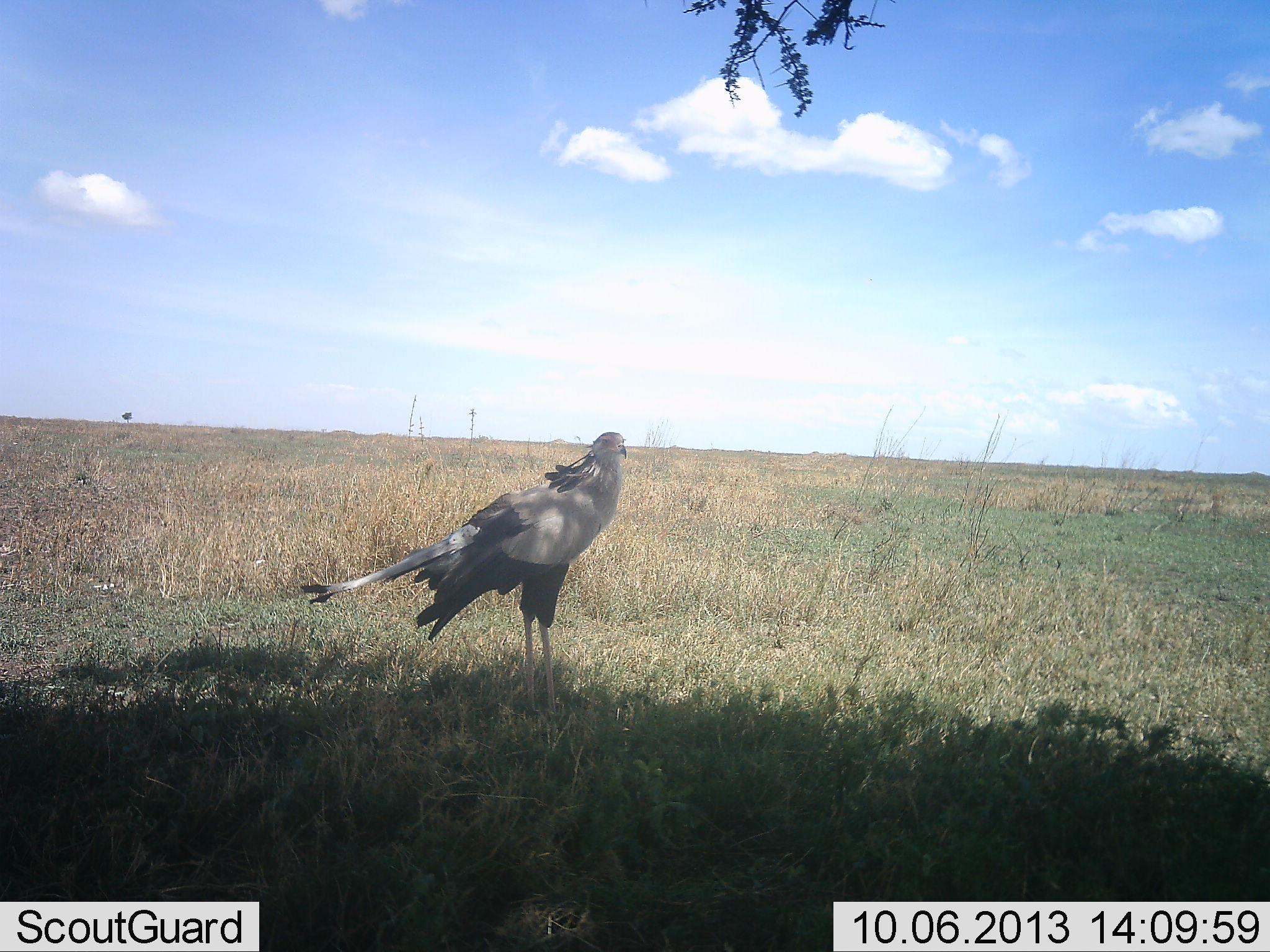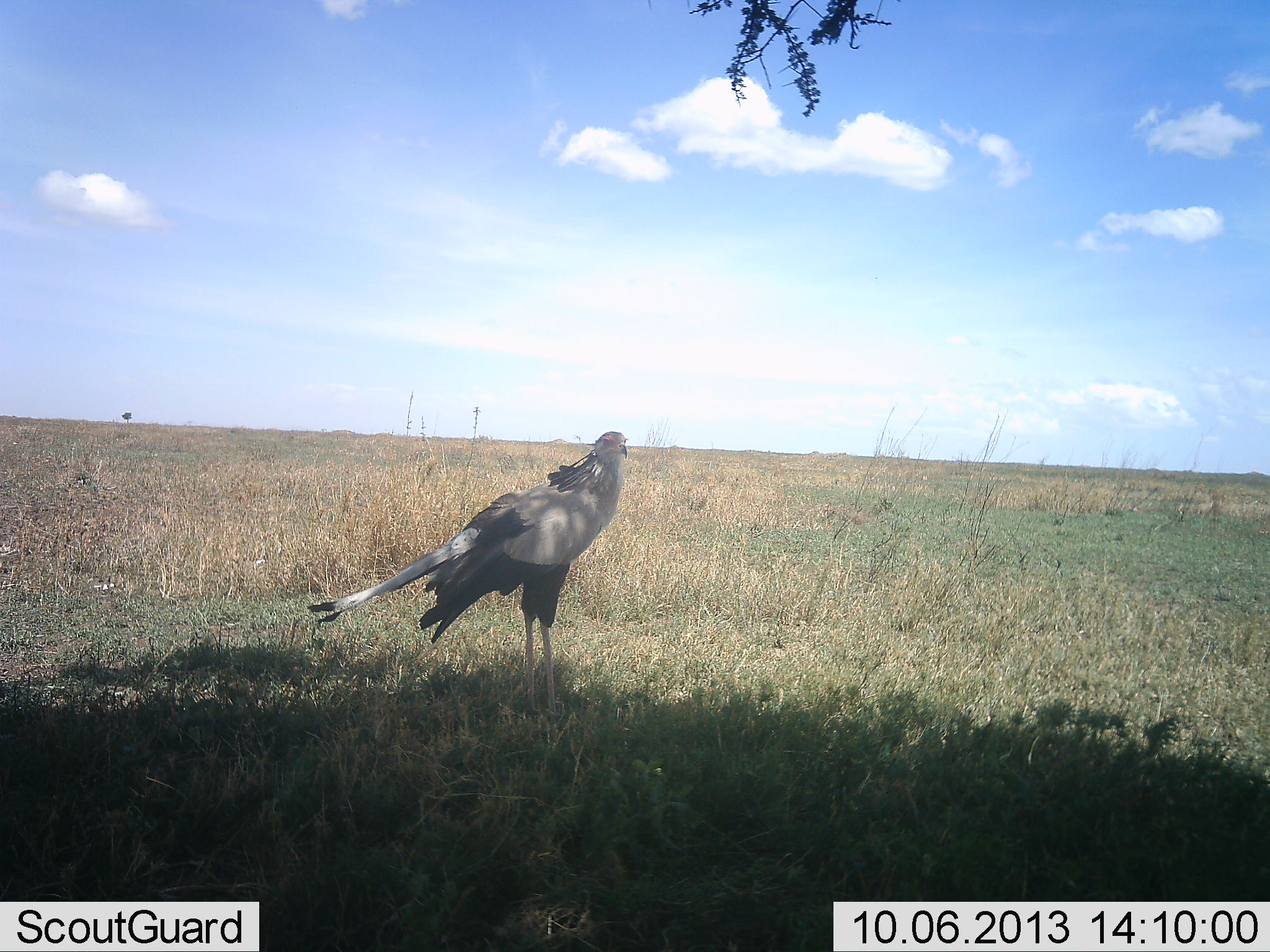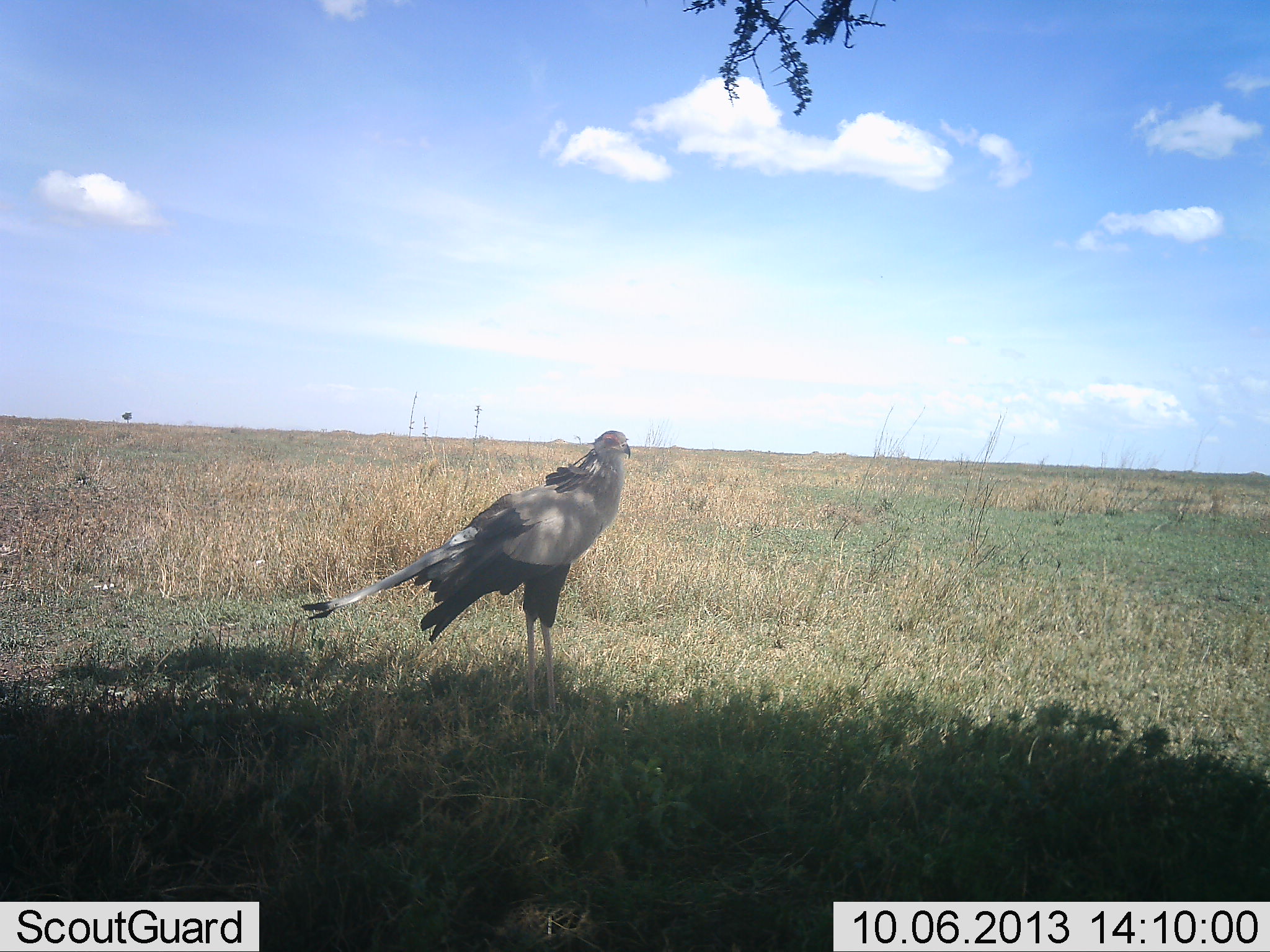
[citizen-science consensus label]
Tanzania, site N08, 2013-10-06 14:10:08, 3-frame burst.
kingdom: Animalia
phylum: Chordata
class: Aves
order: Accipitriformes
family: Sagittariidae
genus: Sagittarius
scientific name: Sagittarius serpentarius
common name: secretary bird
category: secretarybird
Secretarybird (secretary bird) (Sagittarius serpentarius), count 1. Behavior (volunteer vote fractions): standing 100%, resting 0%, moving 0%, interacting 0%. Young present (vote fraction): 0%. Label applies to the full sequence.